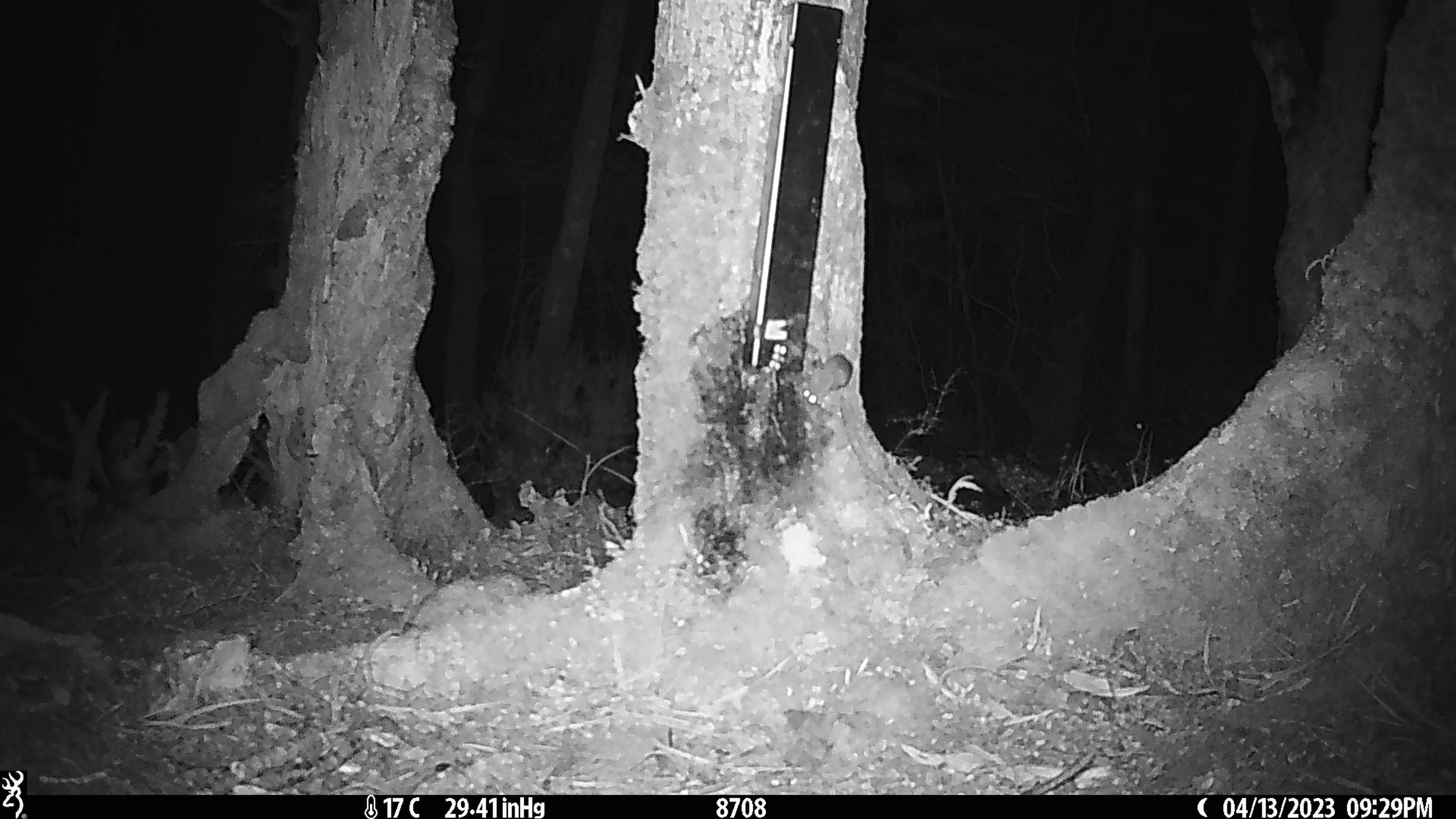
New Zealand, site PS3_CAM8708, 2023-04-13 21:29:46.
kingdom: Animalia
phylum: Chordata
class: Mammalia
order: Rodentia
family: Muridae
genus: Mus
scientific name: Mus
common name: mouse